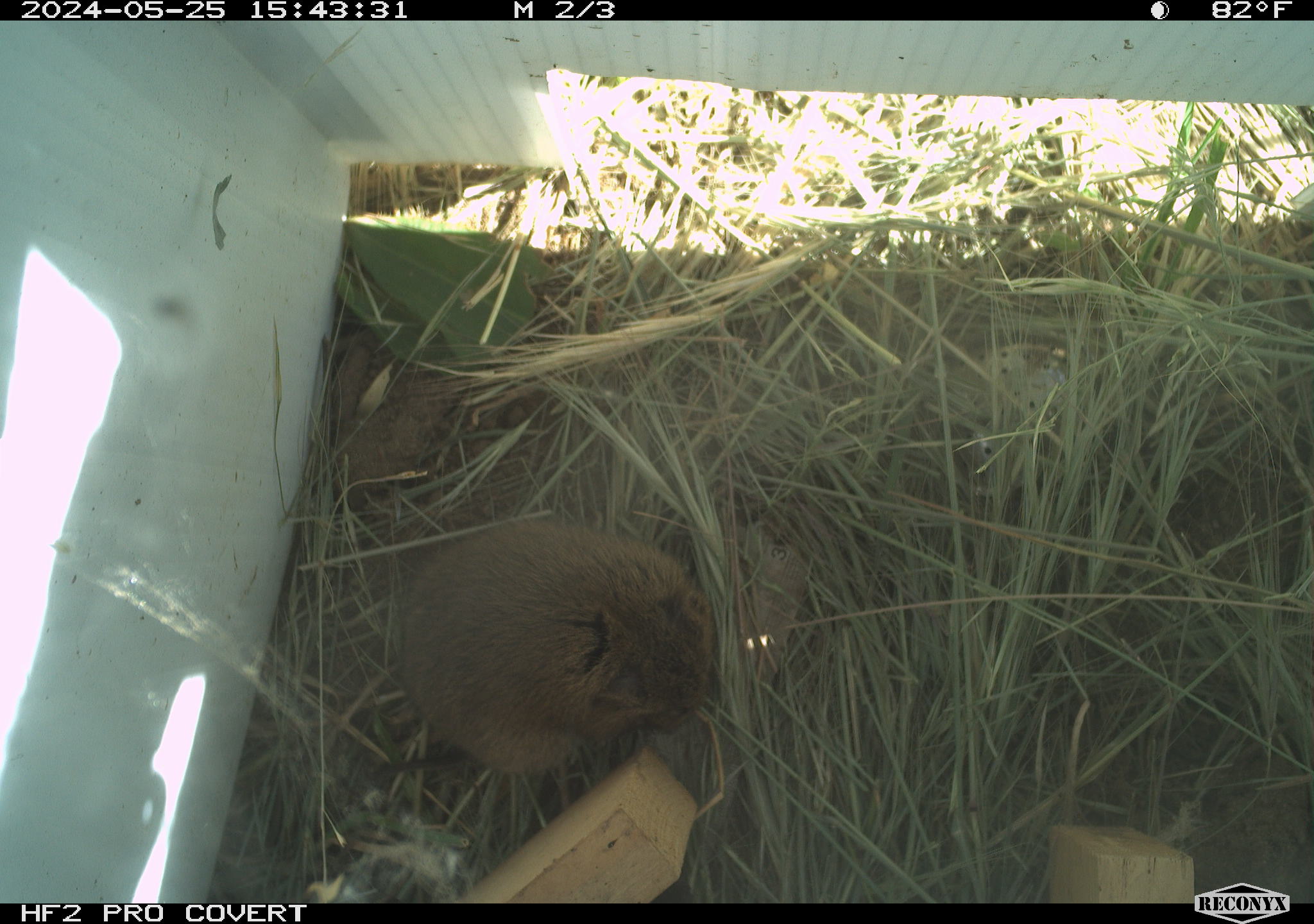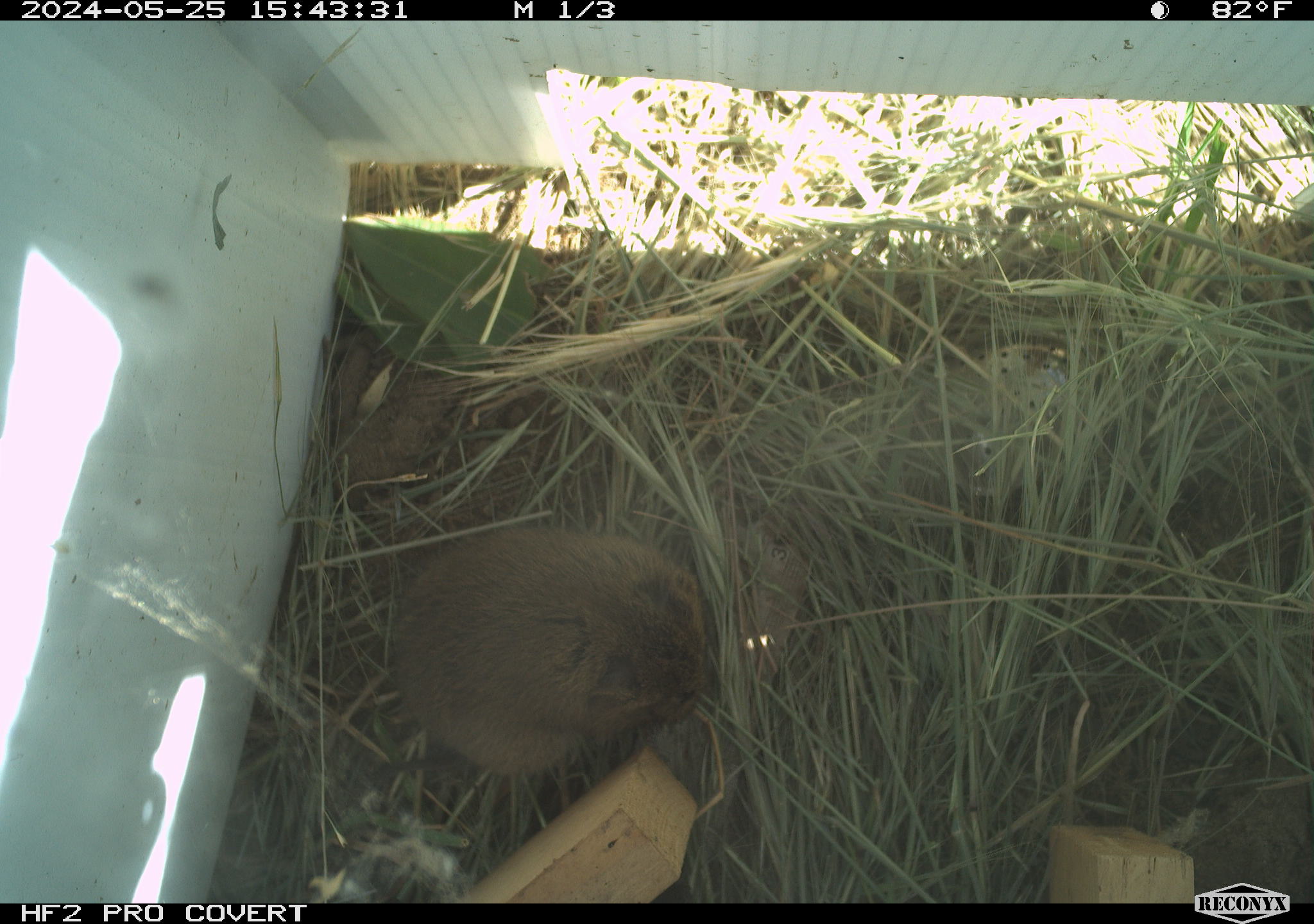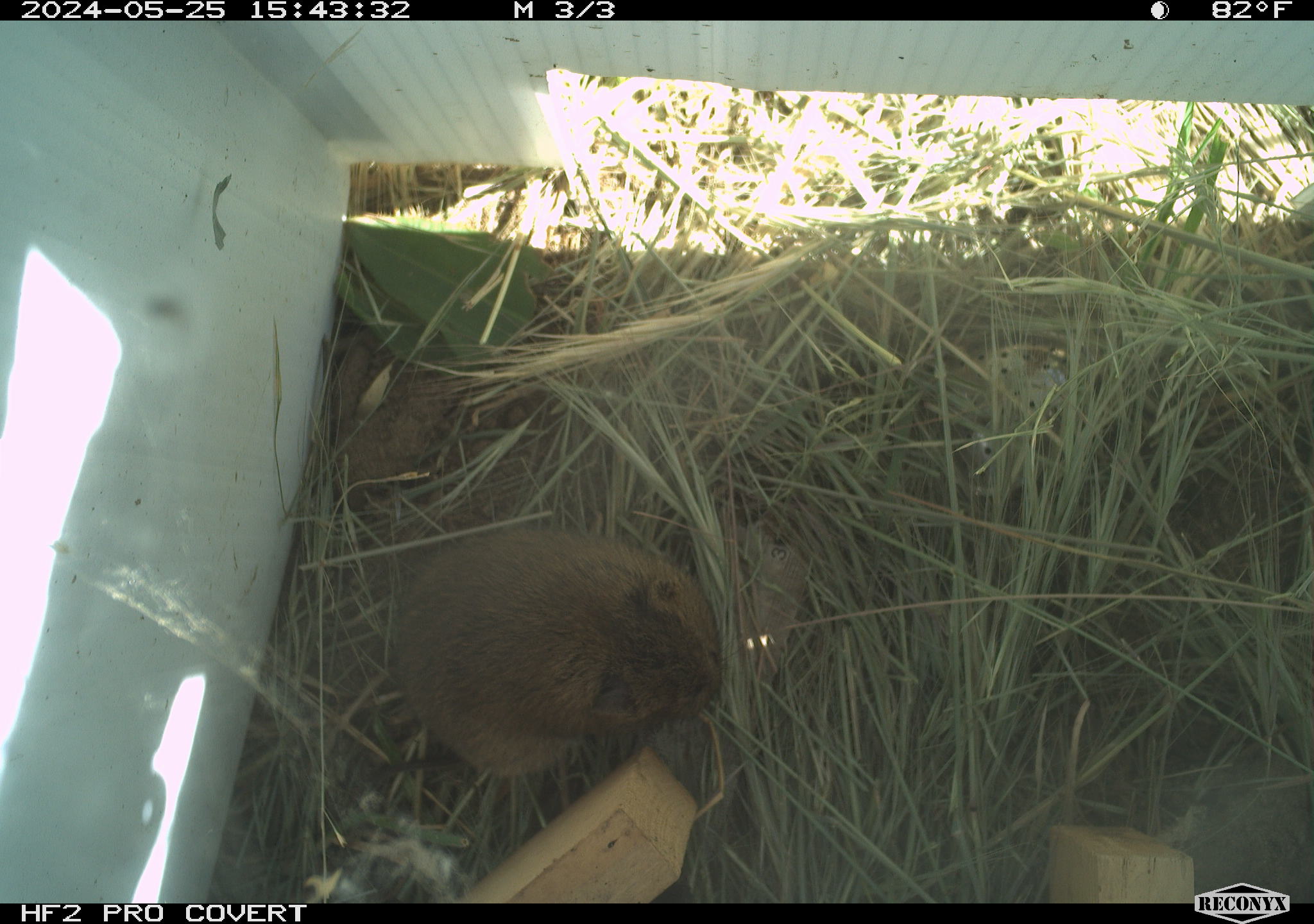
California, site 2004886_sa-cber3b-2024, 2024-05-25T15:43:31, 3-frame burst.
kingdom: Animalia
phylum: Chordata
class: Mammalia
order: Rodentia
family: Cricetidae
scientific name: Arvicolinae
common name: voles, lemmings, and muskrats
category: arvicolinae subfamily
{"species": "arvicolinae subfamily (voles, lemmings, and muskrats) (Arvicolinae)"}